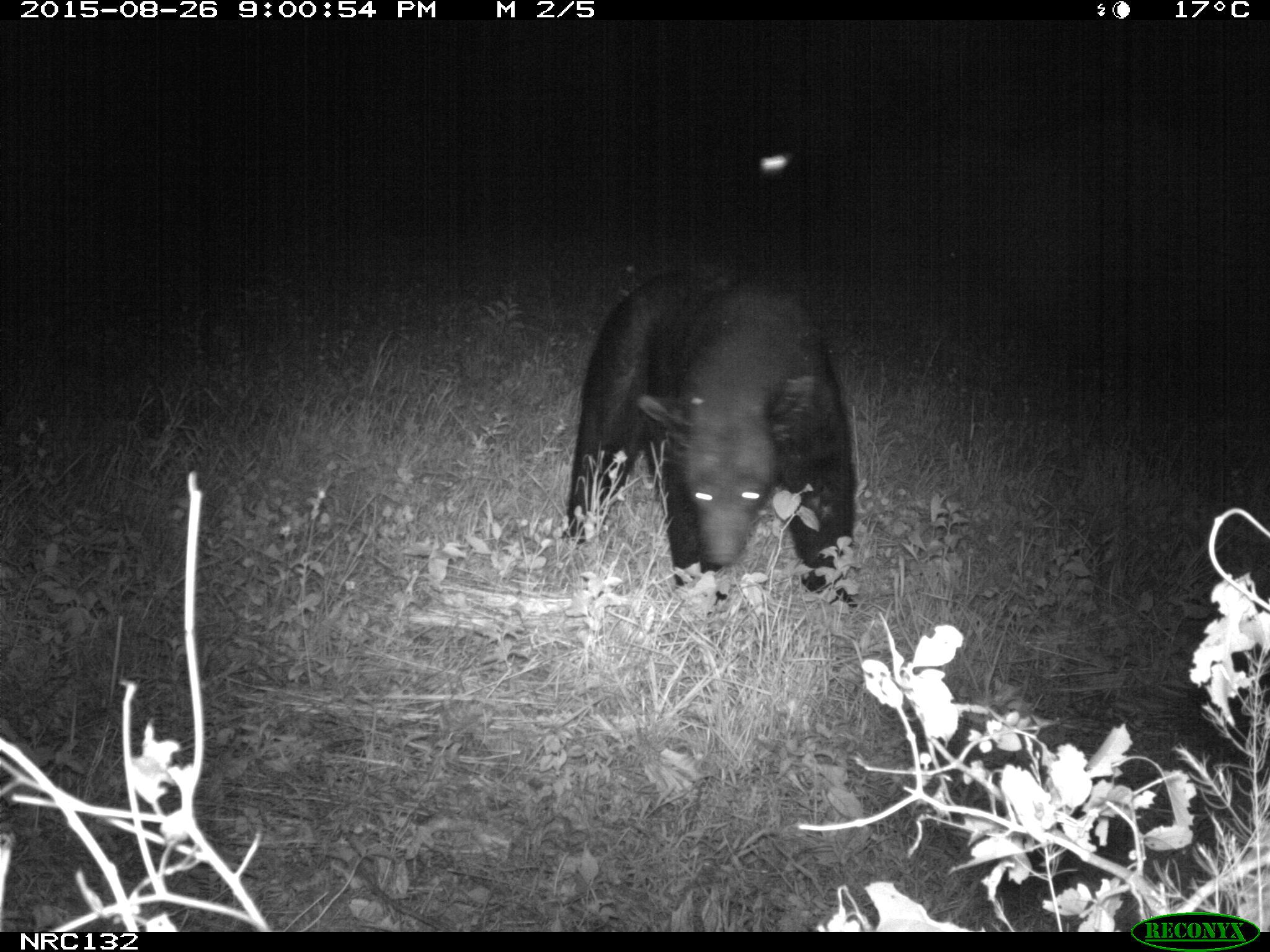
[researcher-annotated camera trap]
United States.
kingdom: Animalia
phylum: Chordata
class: Mammalia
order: Carnivora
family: Ursidae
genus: Ursus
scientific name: Ursus americanus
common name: american black bear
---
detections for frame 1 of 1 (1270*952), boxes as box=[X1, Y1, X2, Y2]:
American Black Bear: box=[567, 250, 872, 610]